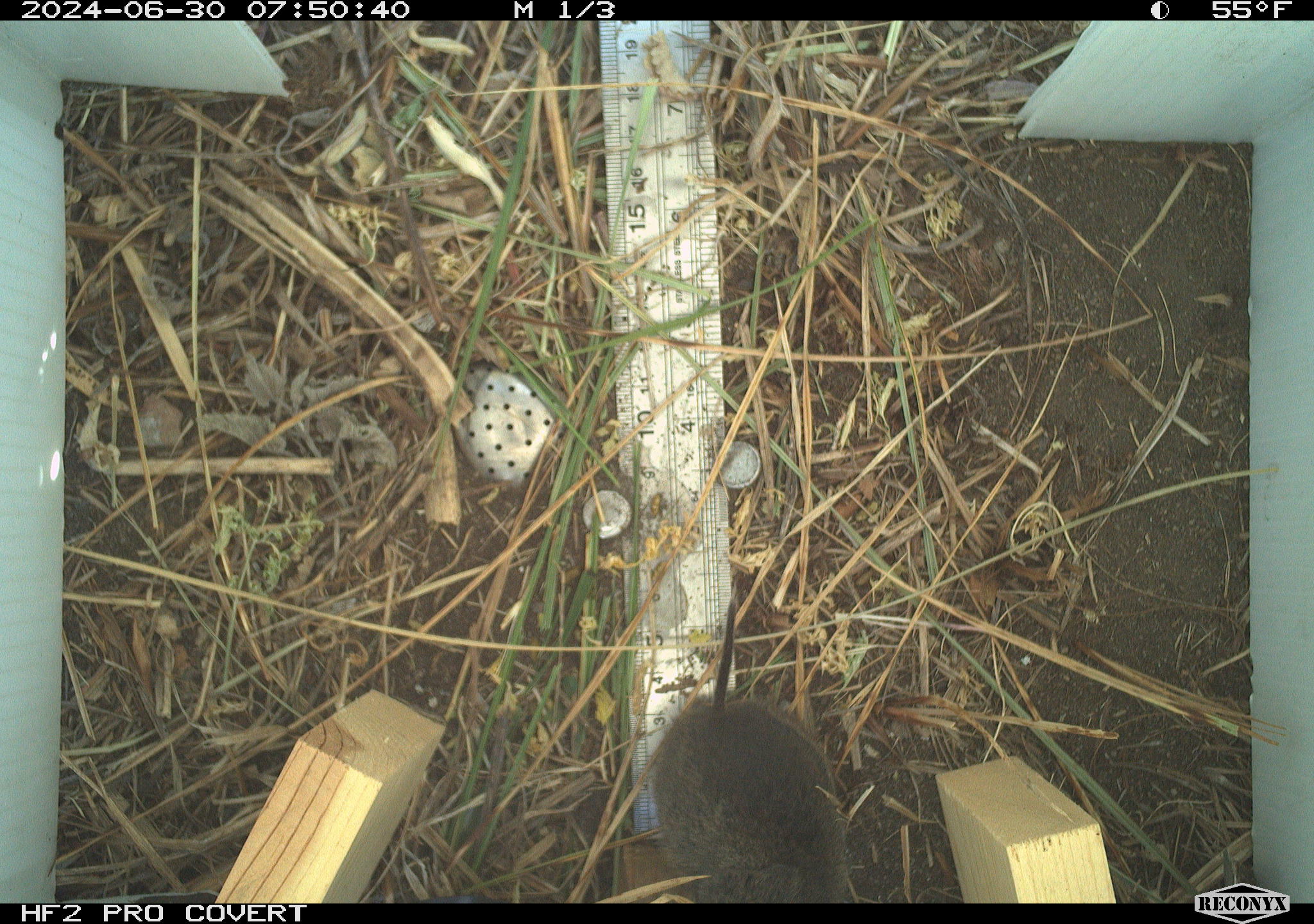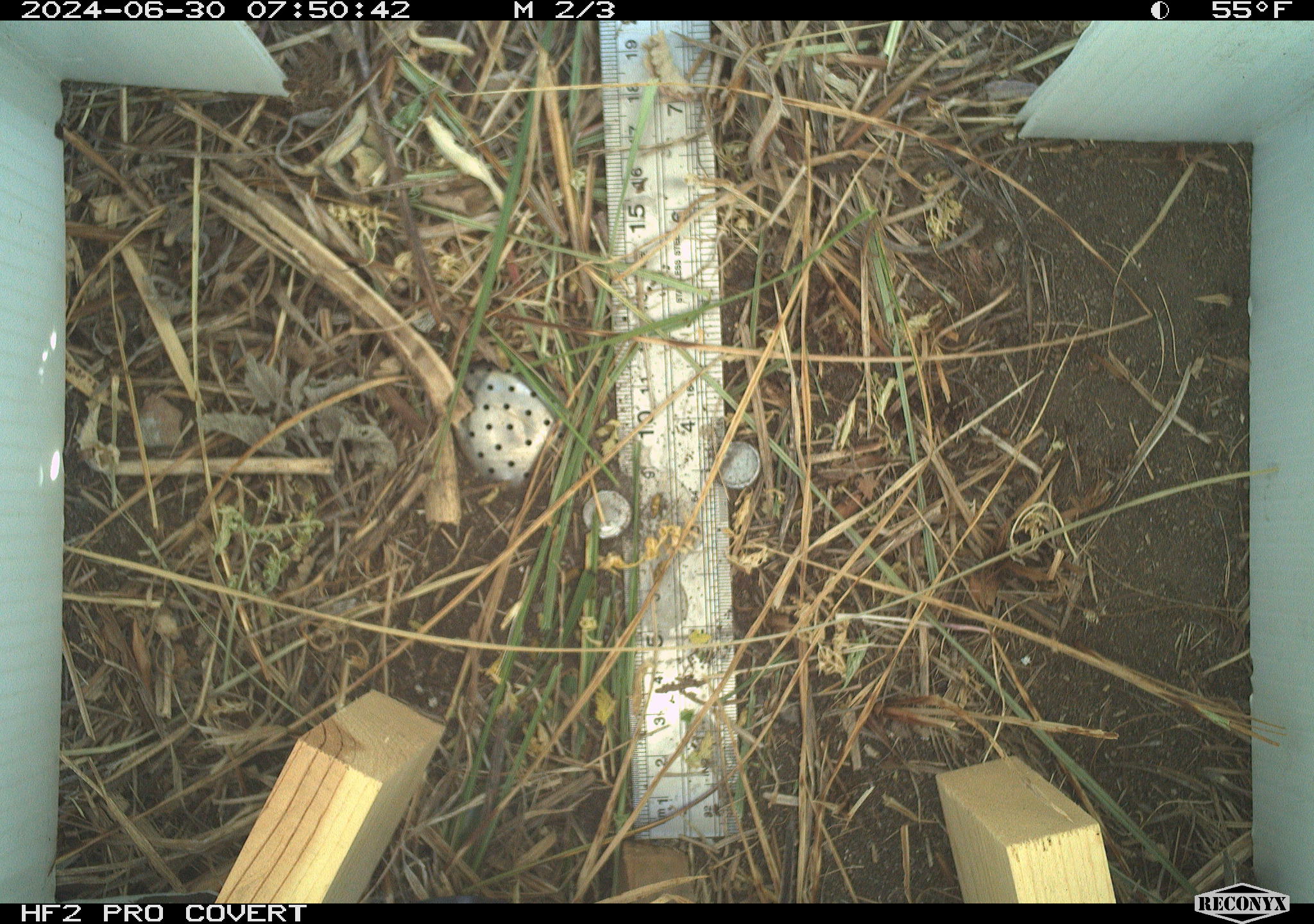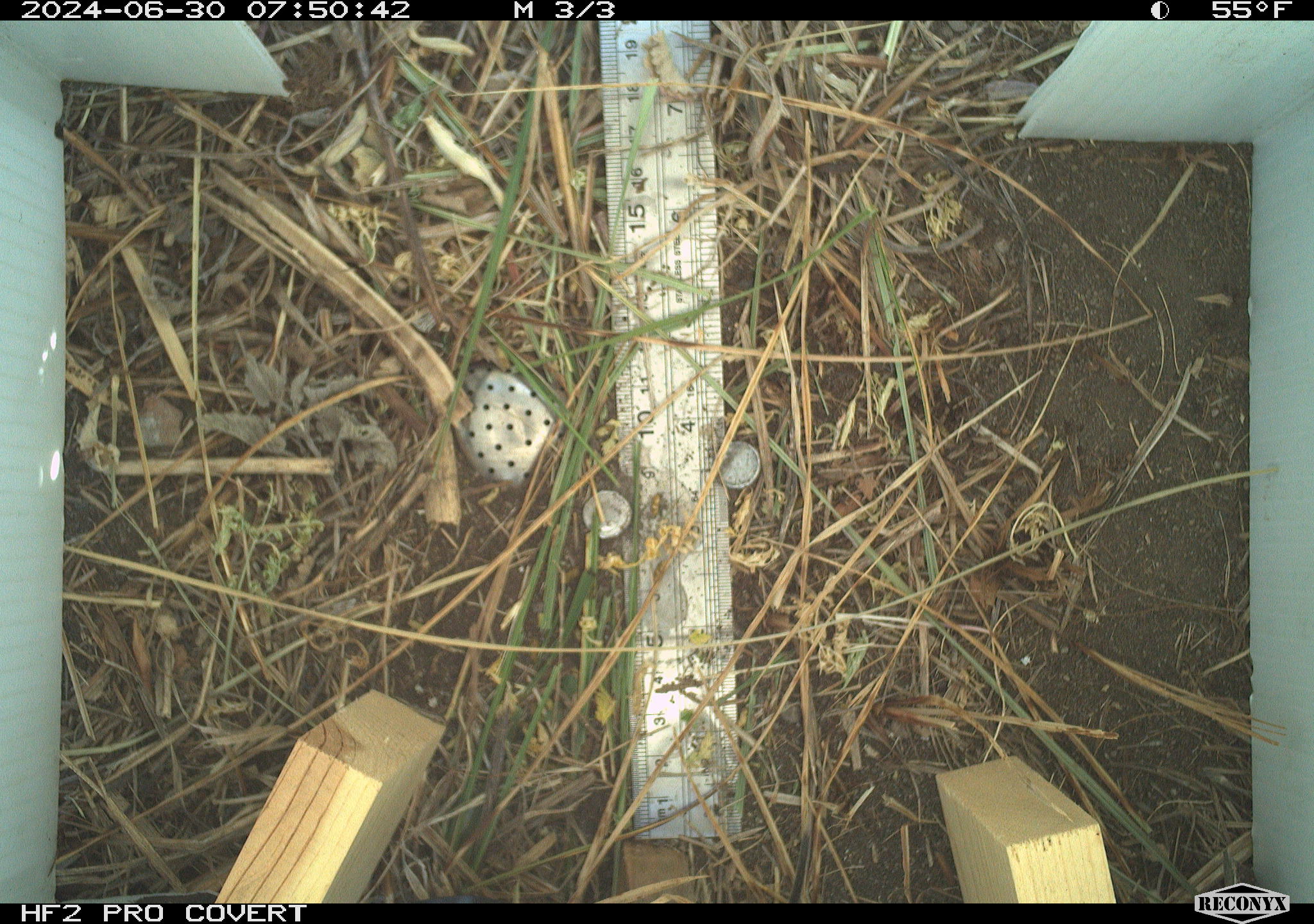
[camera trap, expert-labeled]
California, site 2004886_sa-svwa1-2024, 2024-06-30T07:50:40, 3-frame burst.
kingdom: Animalia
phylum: Chordata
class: Mammalia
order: Rodentia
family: Cricetidae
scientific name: Arvicolinae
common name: voles, lemmings, and muskrats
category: arvicolinae subfamily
Arvicolinae subfamily (voles, lemmings, and muskrats) (Arvicolinae).